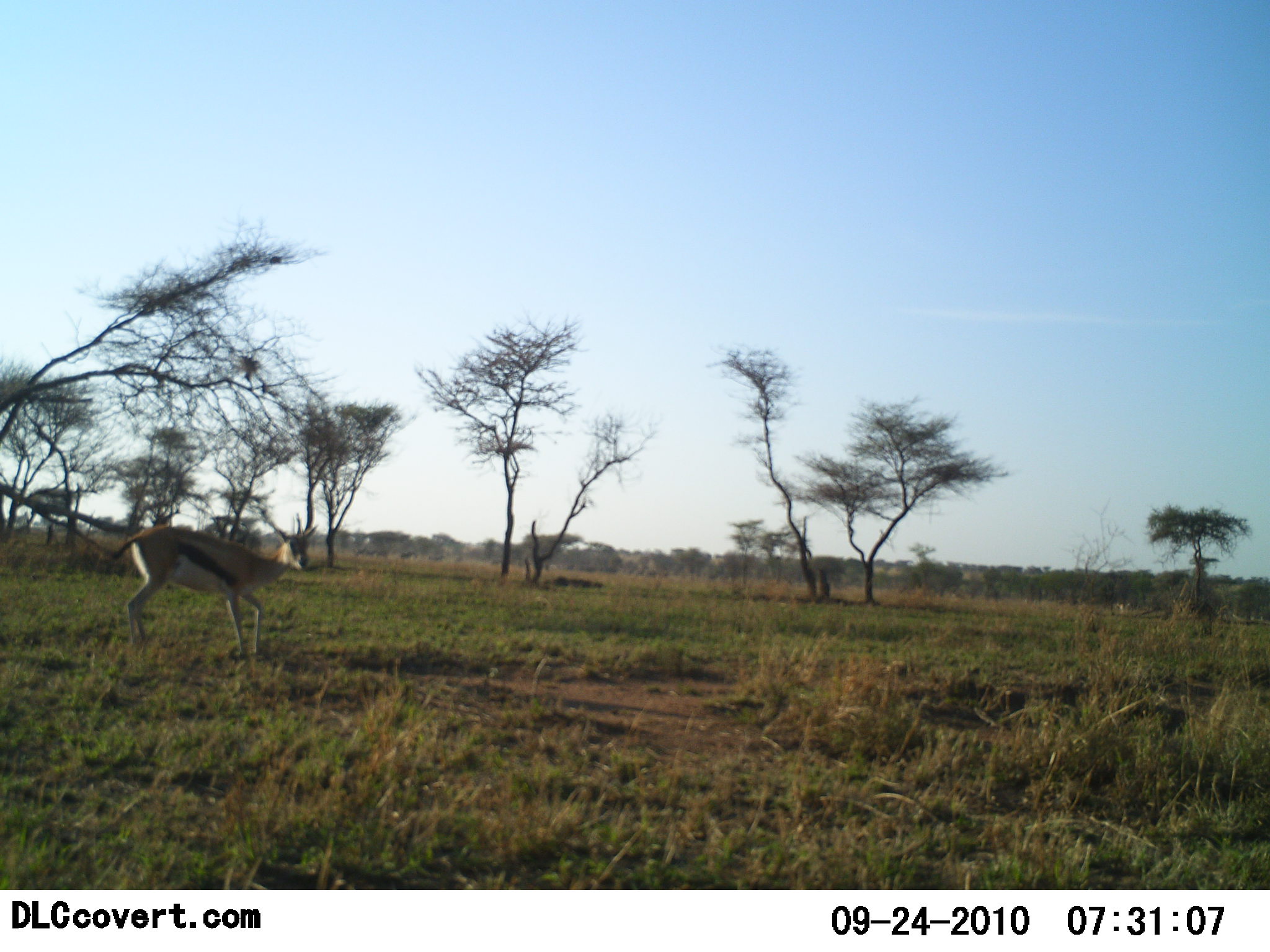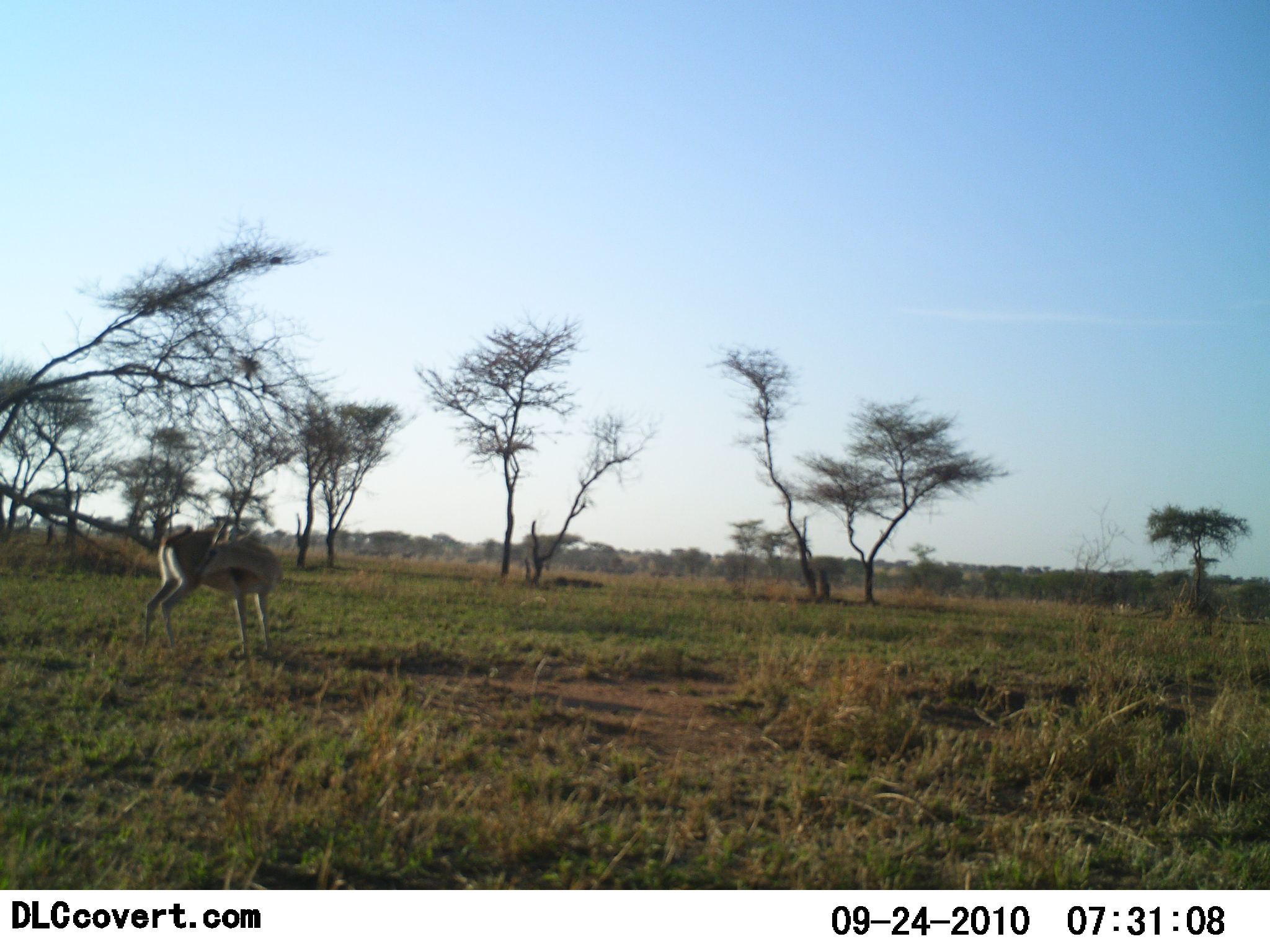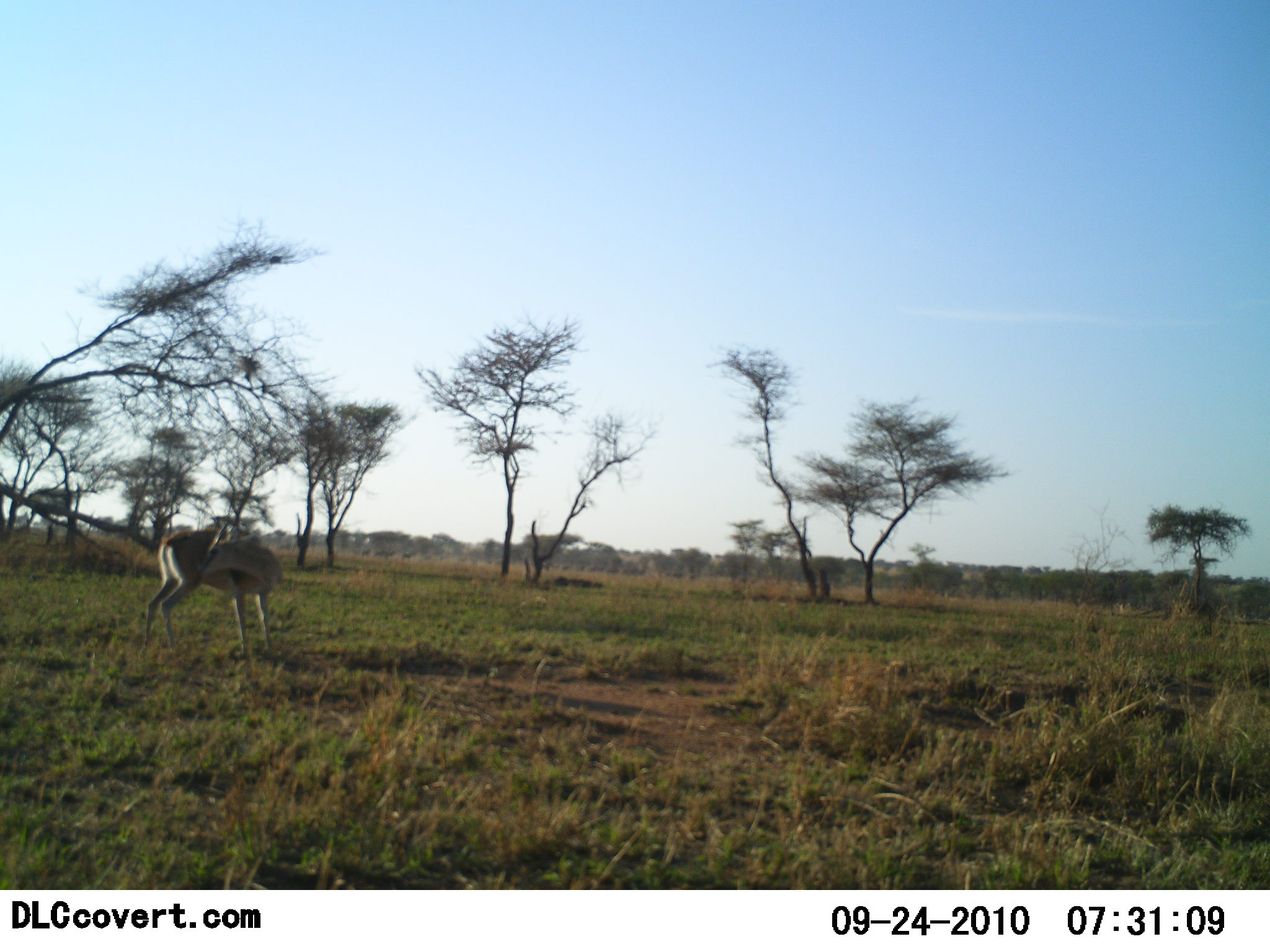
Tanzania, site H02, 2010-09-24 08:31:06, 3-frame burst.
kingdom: Animalia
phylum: Chordata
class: Mammalia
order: Artiodactyla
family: Bovidae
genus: Eudorcas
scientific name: Eudorcas thomsonii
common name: thomson's gazelle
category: gazellethomsons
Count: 1.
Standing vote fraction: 71%.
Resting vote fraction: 7%.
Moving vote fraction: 14%.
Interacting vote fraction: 7%.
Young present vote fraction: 0%.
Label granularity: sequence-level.